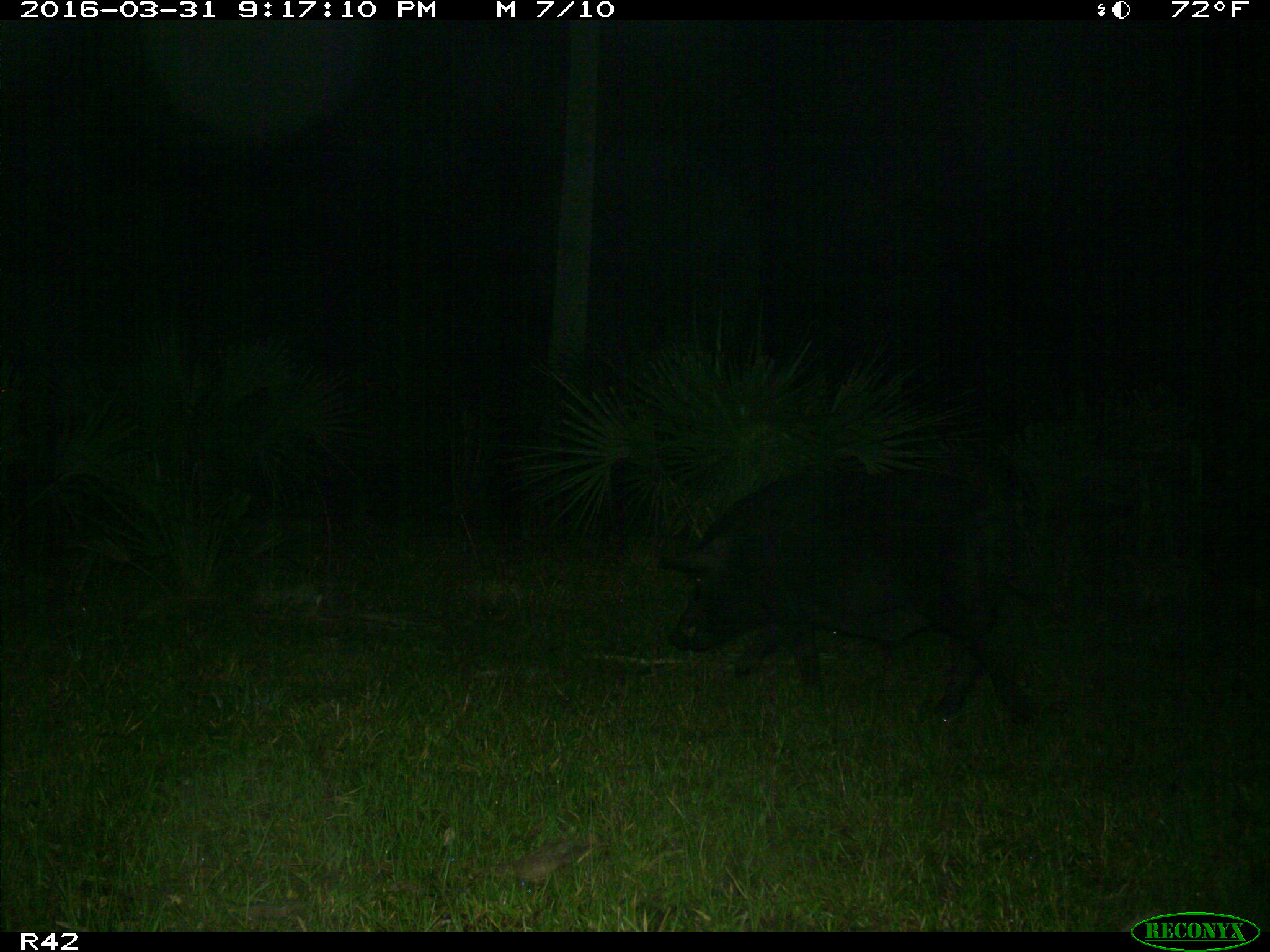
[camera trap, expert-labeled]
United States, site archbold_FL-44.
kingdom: Animalia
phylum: Chordata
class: Mammalia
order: Artiodactyla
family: Suidae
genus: Sus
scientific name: Sus scrofa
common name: wild boar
Sus scrofa (wild boar).